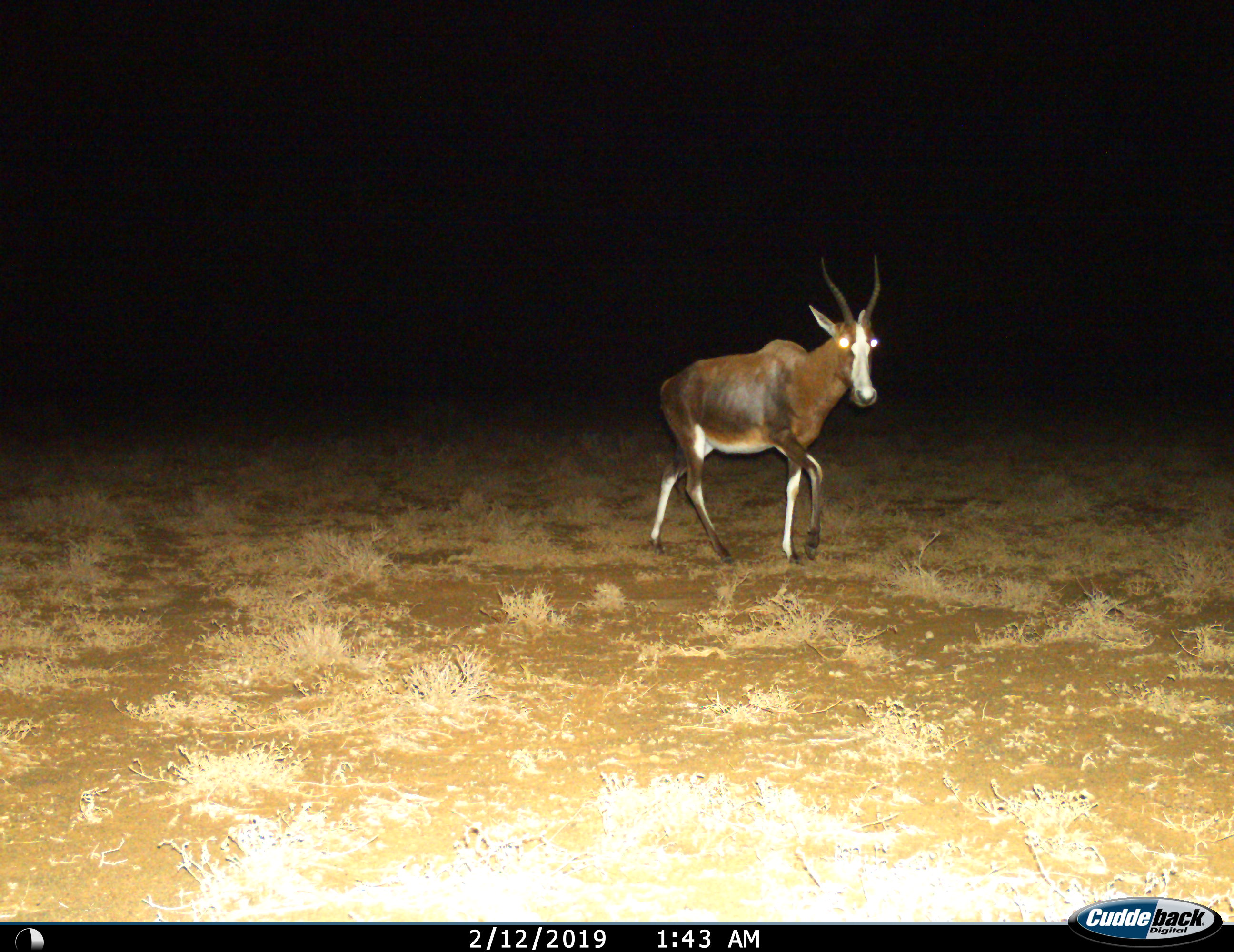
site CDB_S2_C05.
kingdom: Animalia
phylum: Chordata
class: Mammalia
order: Artiodactyla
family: Bovidae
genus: Damaliscus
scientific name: Damaliscus pygargus phillipsi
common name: blesbok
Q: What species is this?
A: Blesbok (Damaliscus pygargus phillipsi).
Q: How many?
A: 1.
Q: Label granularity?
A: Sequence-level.